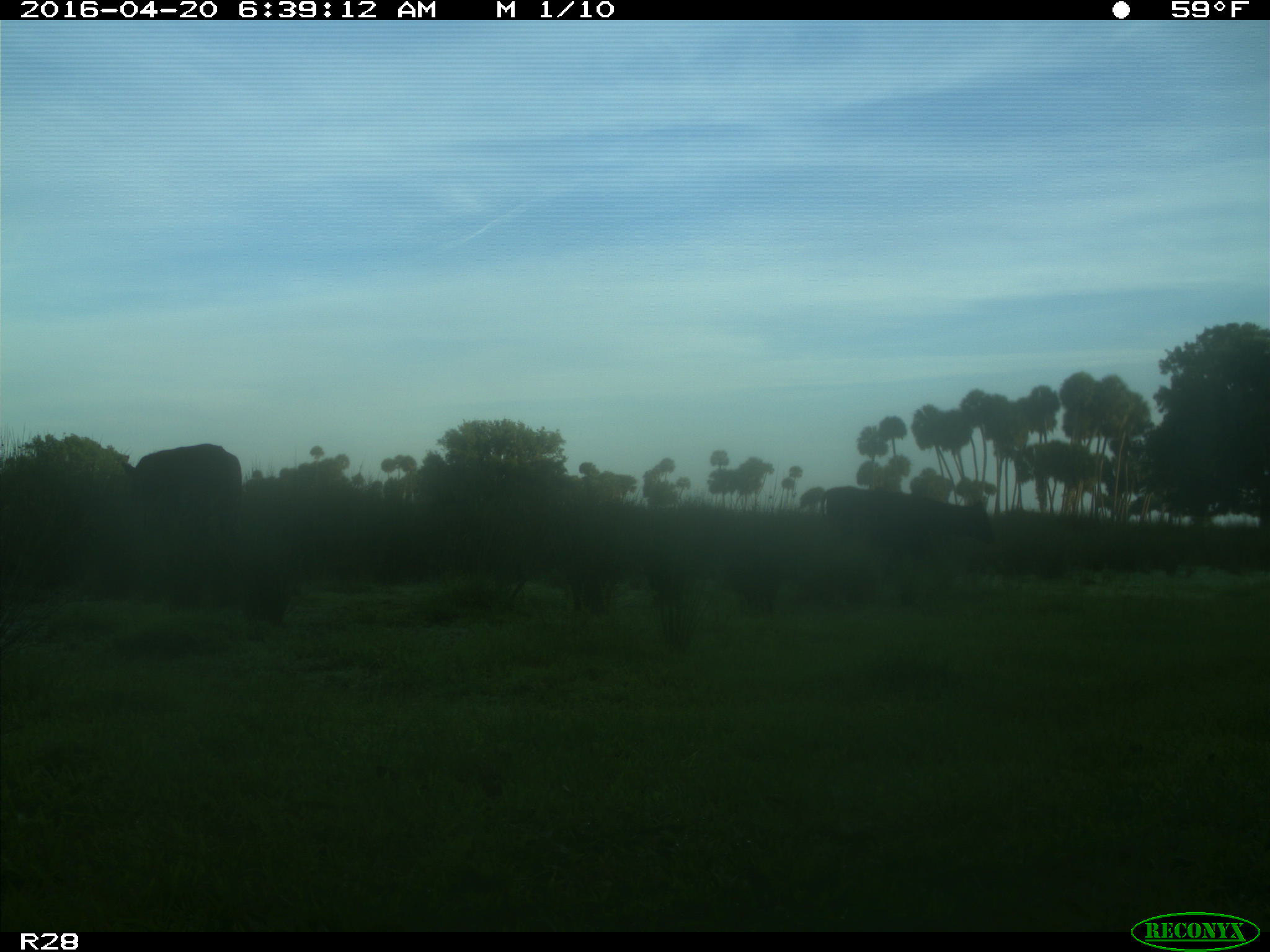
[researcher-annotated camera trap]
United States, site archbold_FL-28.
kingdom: Animalia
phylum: Chordata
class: Mammalia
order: Artiodactyla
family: Bovidae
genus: Bos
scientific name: Bos taurus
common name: domestic cow